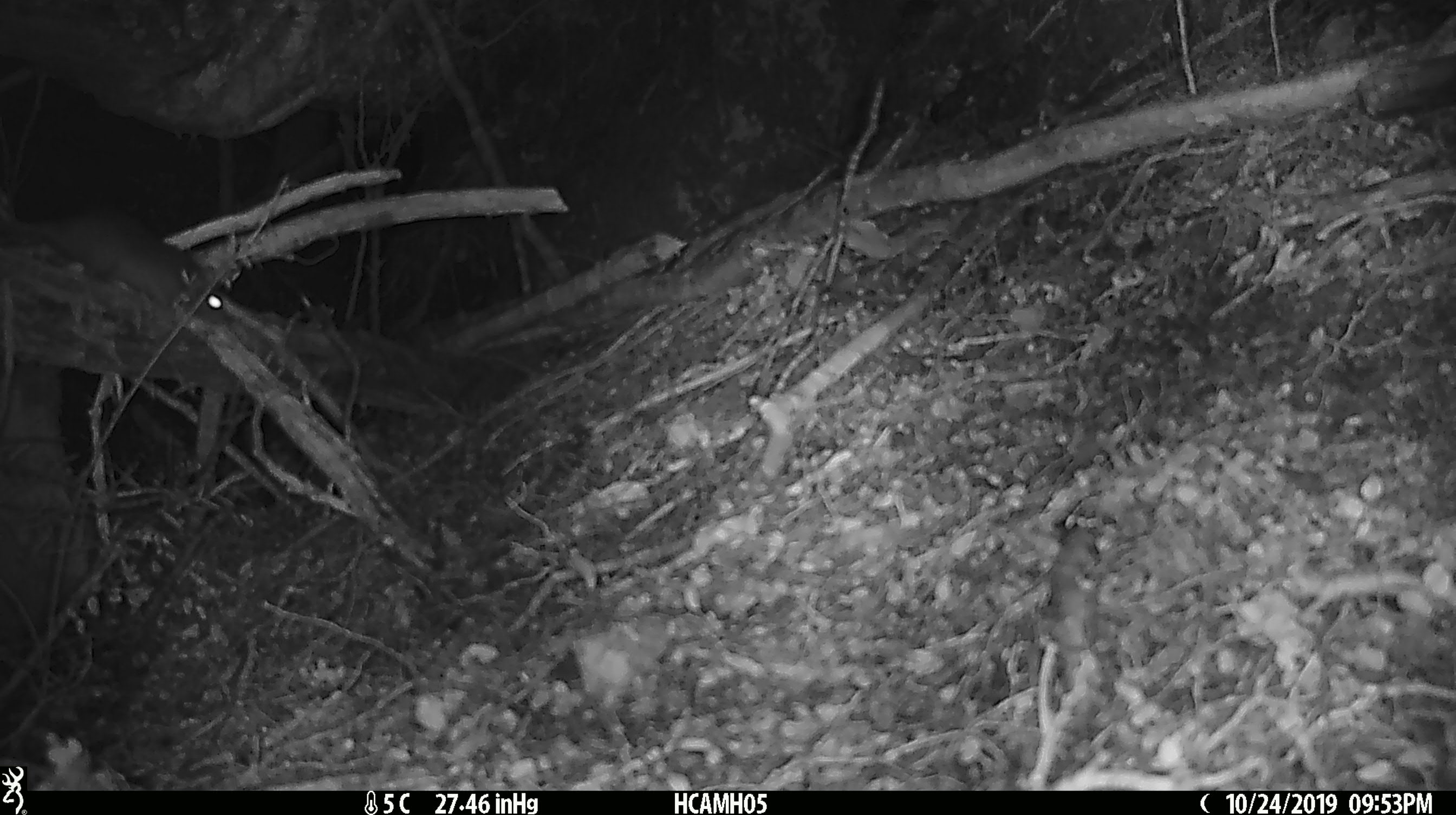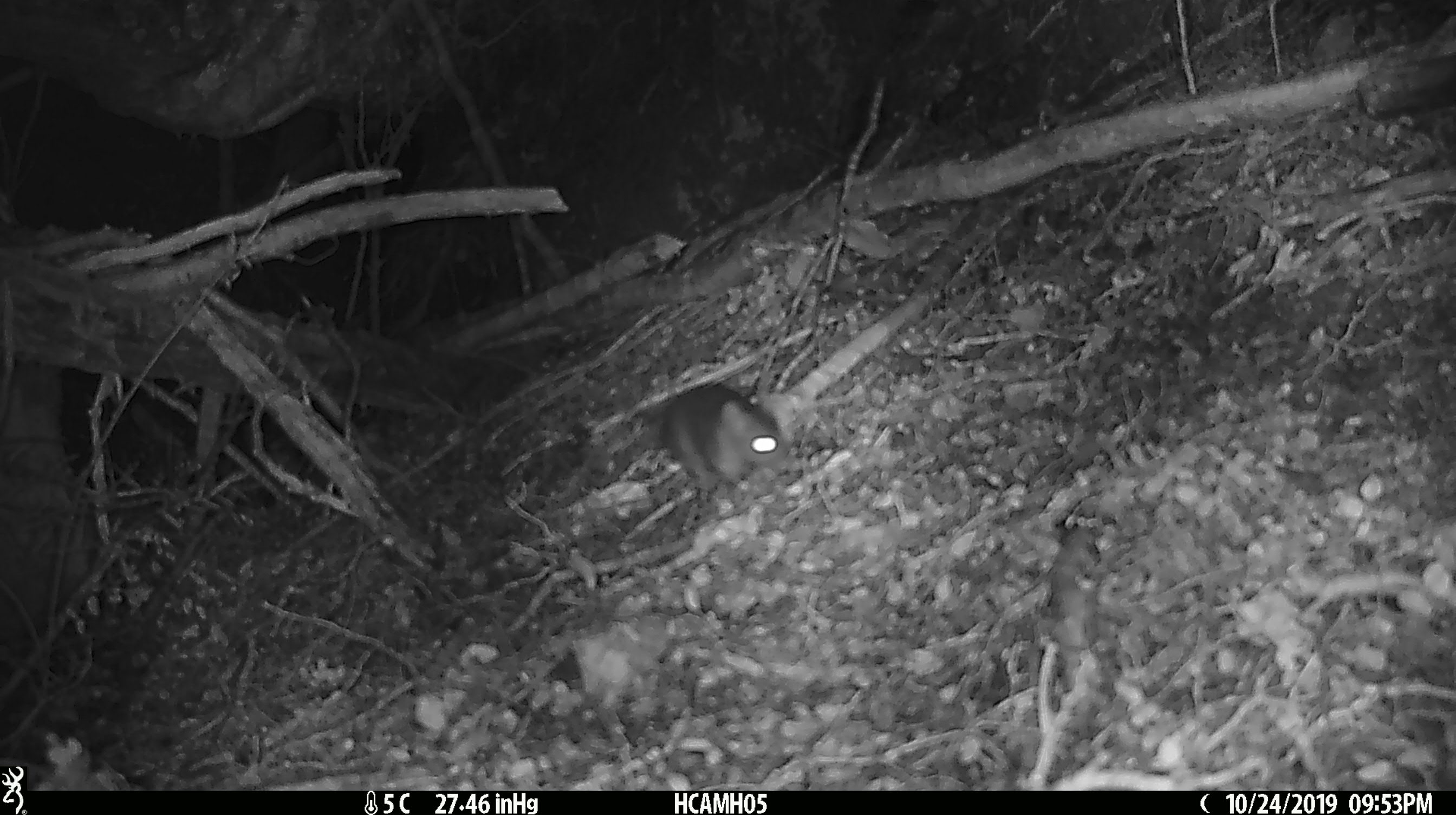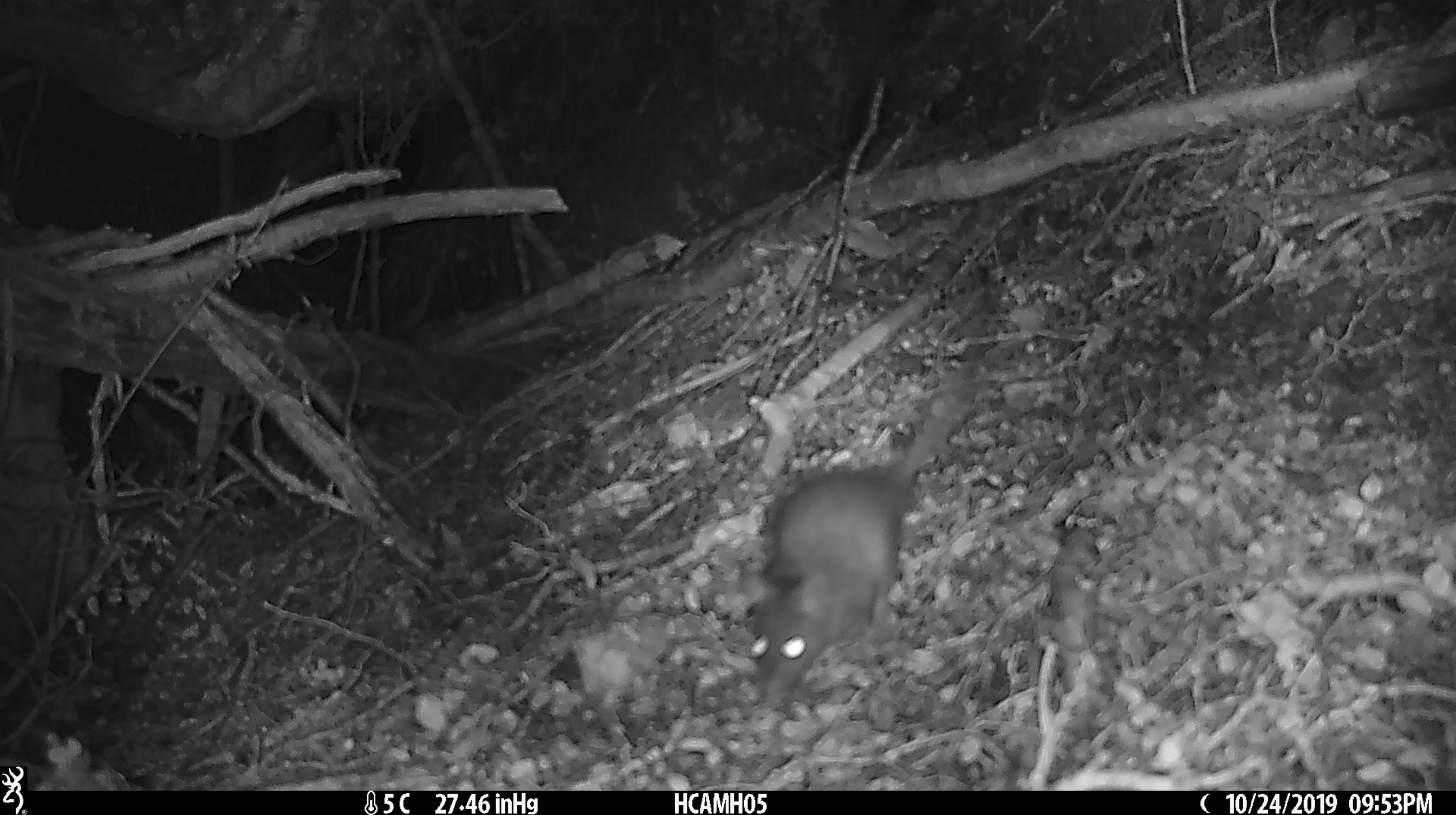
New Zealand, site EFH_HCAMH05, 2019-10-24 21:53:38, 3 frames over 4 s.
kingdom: Animalia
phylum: Chordata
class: Mammalia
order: Rodentia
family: Muridae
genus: Mus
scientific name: Mus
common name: mouse